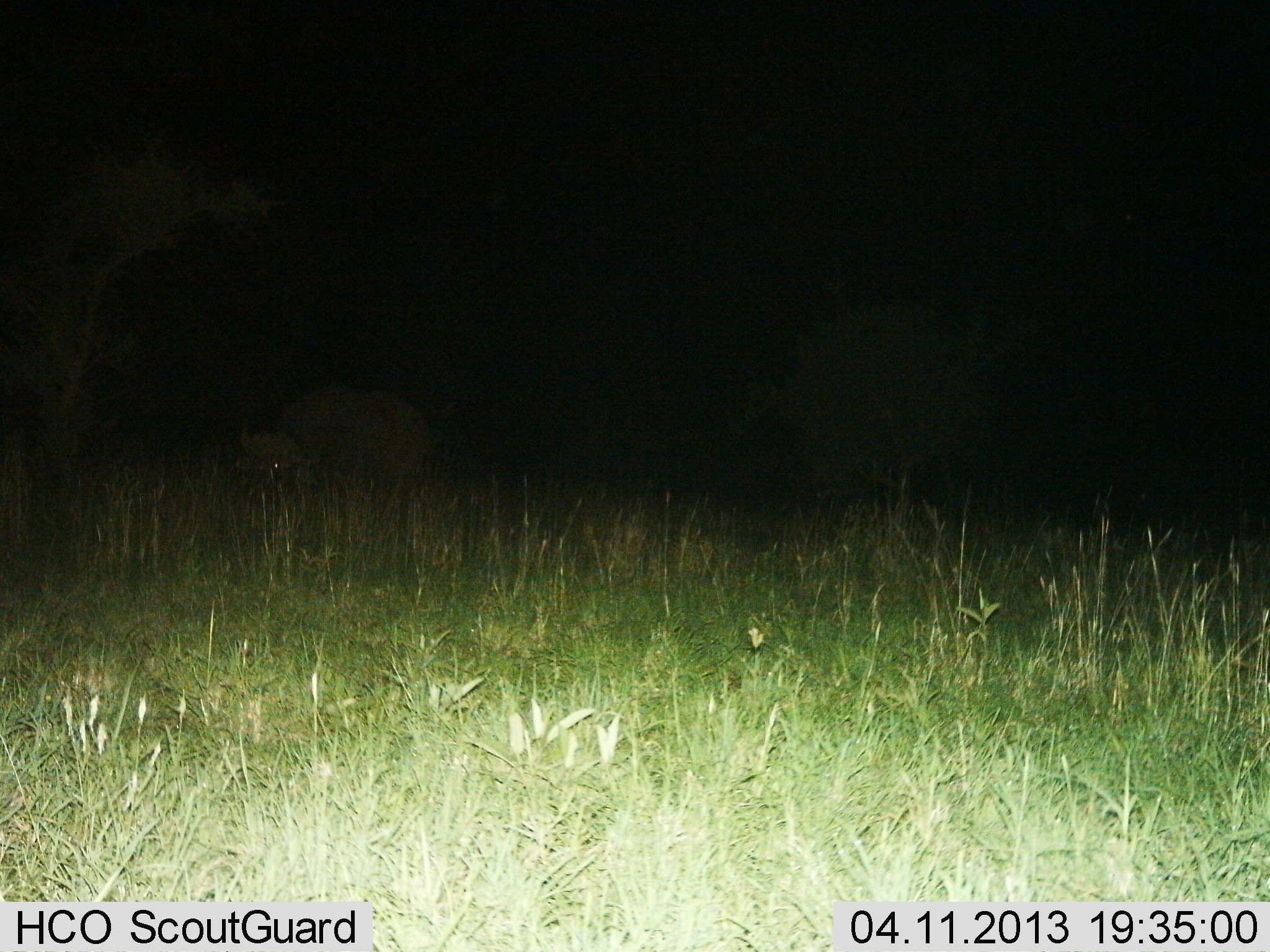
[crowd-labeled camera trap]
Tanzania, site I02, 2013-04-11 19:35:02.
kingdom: Animalia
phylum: Chordata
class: Mammalia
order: Artiodactyla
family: Bovidae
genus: Syncerus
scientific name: Syncerus caffer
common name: cape buffalo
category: buffalo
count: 1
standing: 58%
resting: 0%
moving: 8%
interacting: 0%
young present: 0%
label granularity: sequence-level